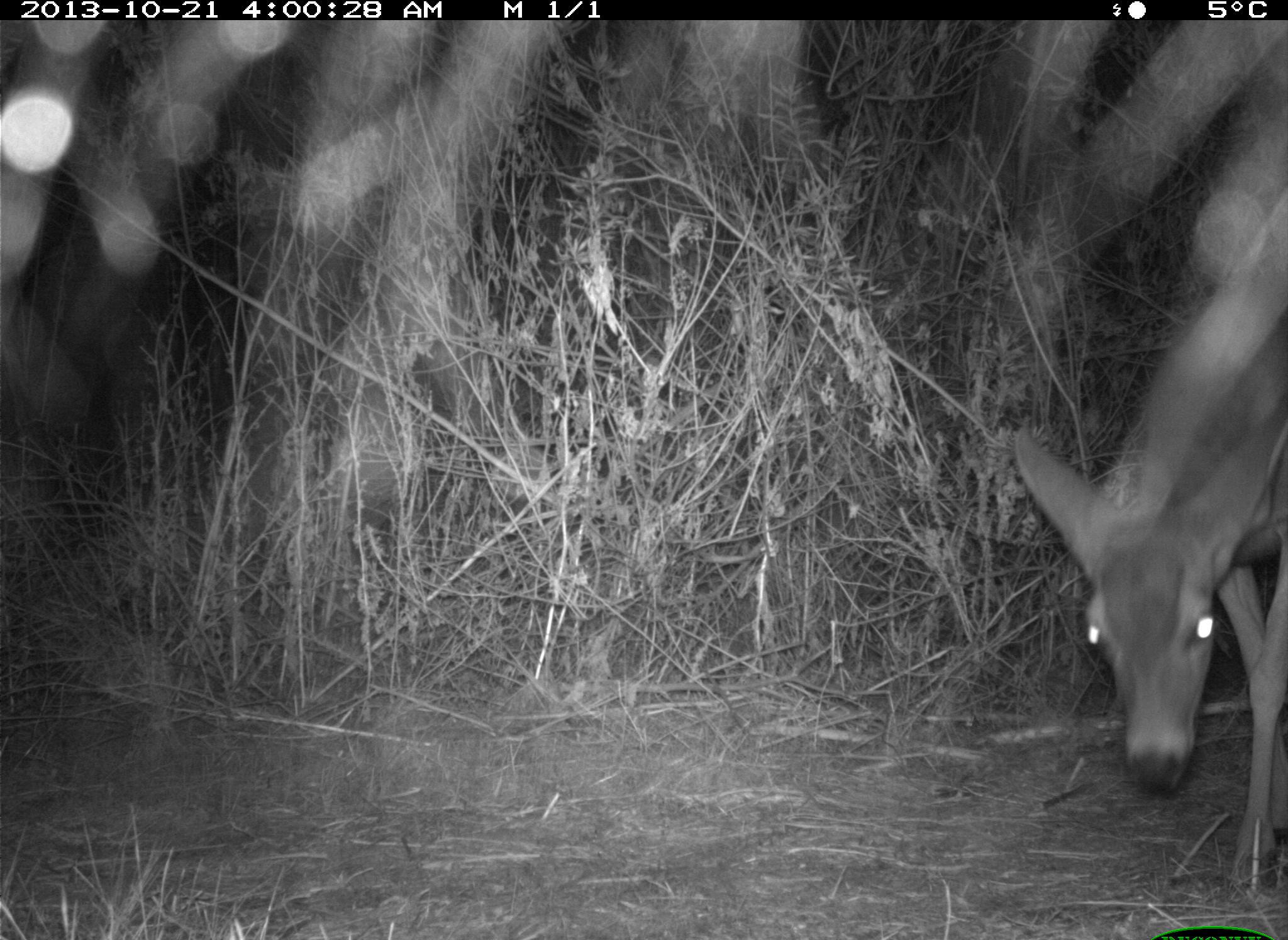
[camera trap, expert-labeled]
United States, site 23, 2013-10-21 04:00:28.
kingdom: Animalia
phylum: Chordata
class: Mammalia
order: Artiodactyla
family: Cervidae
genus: Odocoileus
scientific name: Odocoileus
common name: deer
Deer (Odocoileus).